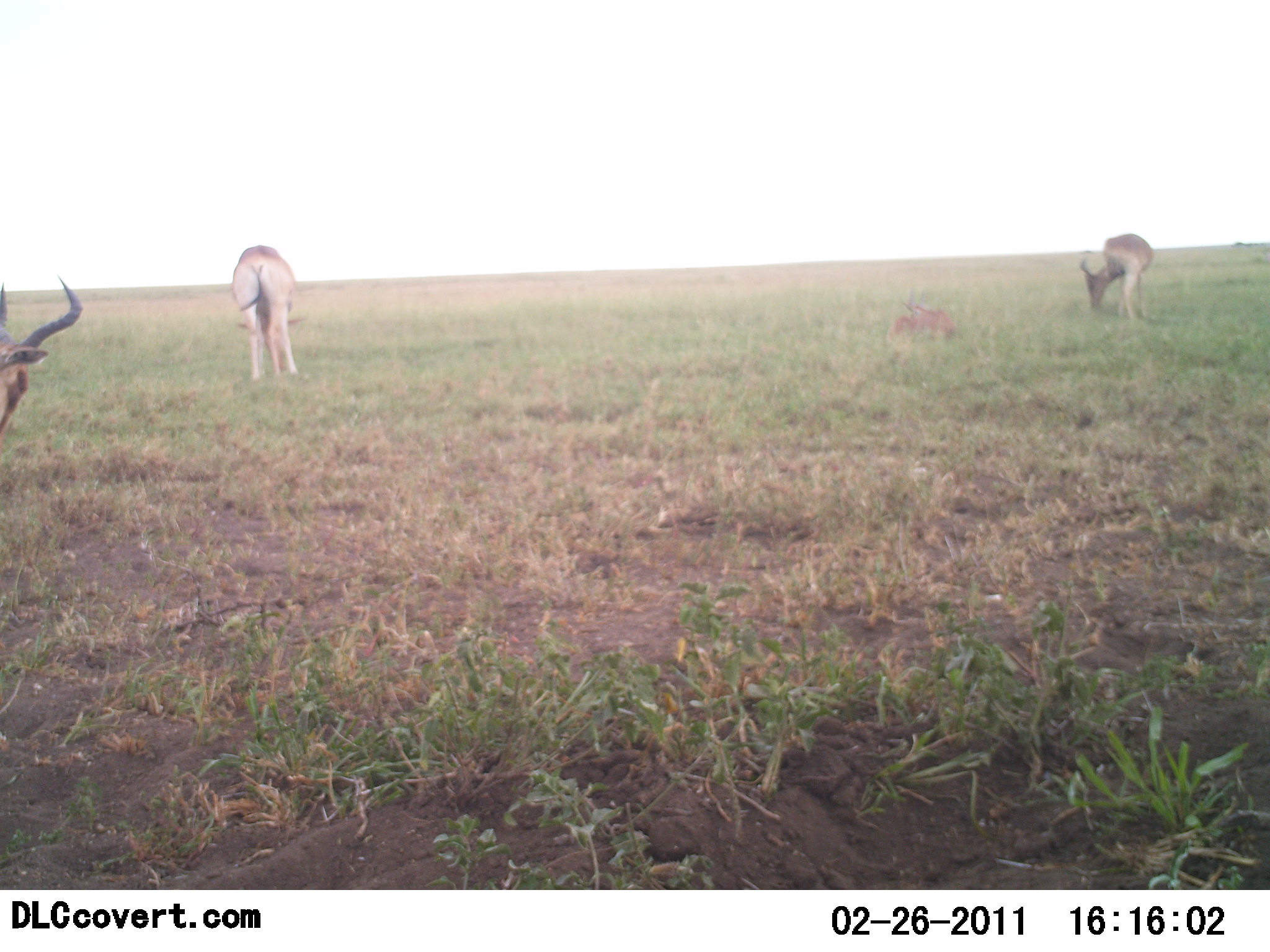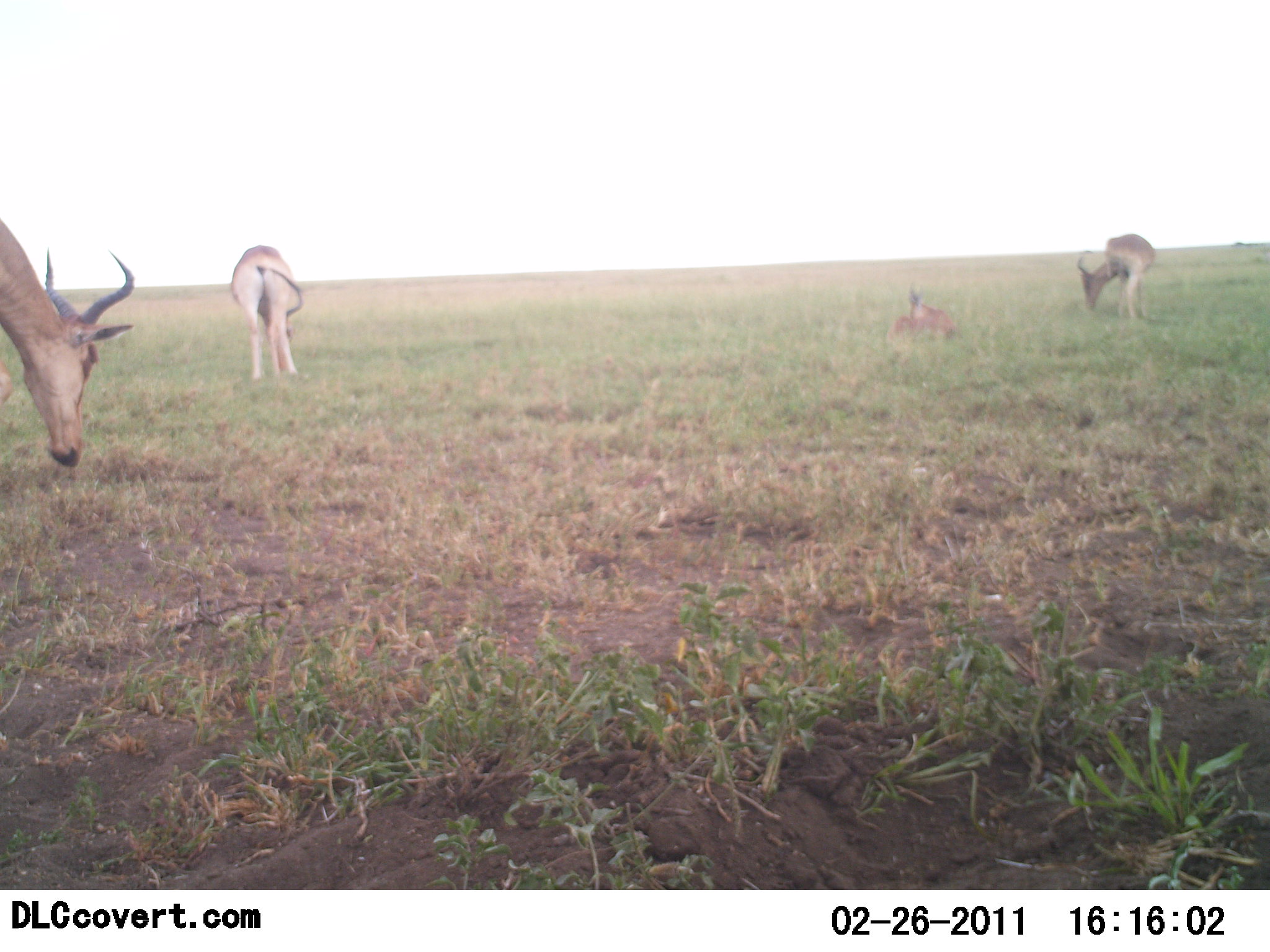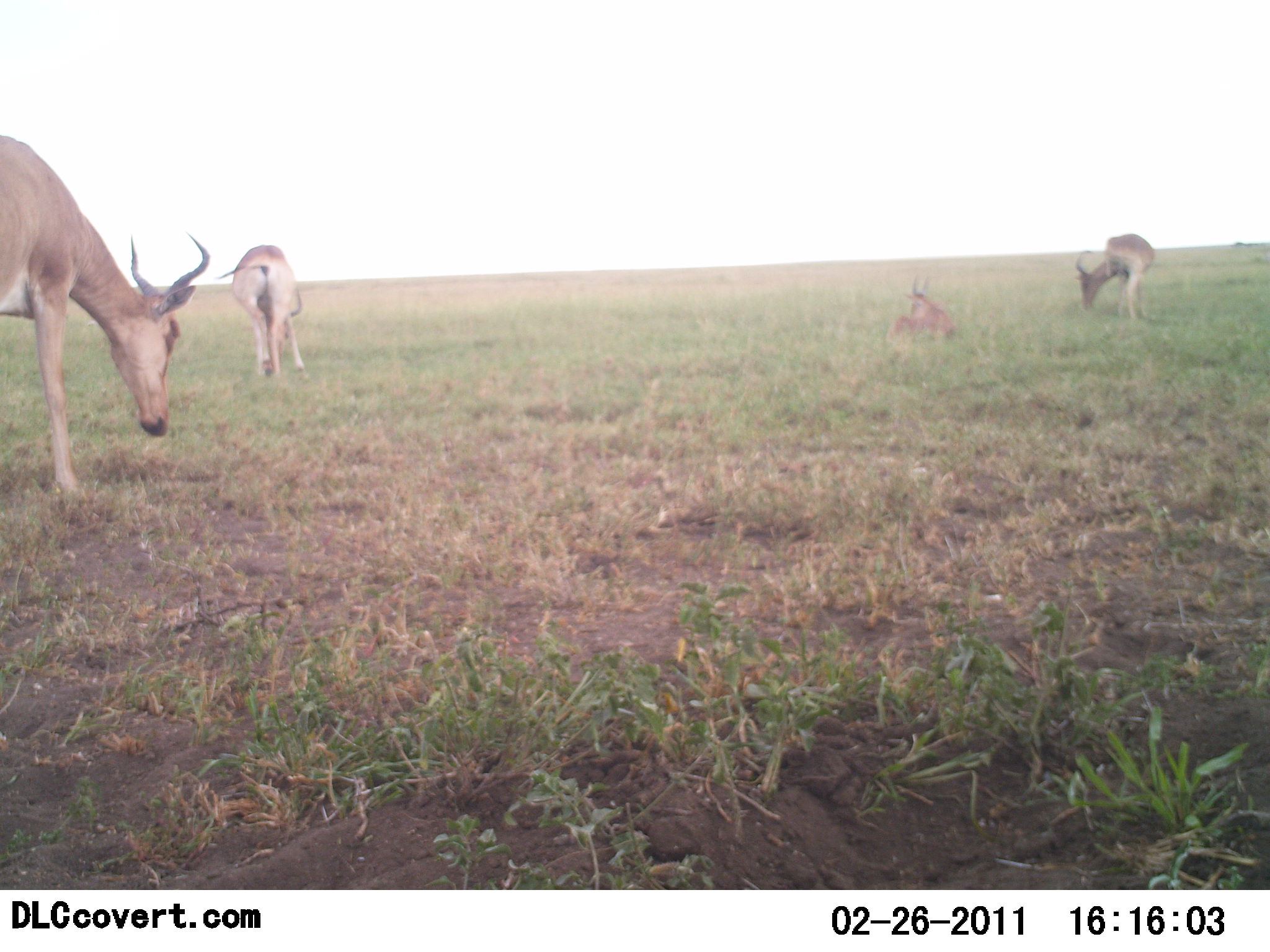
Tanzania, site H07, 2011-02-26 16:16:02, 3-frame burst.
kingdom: Animalia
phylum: Chordata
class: Mammalia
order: Artiodactyla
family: Bovidae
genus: Alcelaphus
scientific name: Alcelaphus buselaphus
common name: hartebeest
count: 4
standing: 33%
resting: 50%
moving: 33%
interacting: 0%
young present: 0%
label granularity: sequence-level